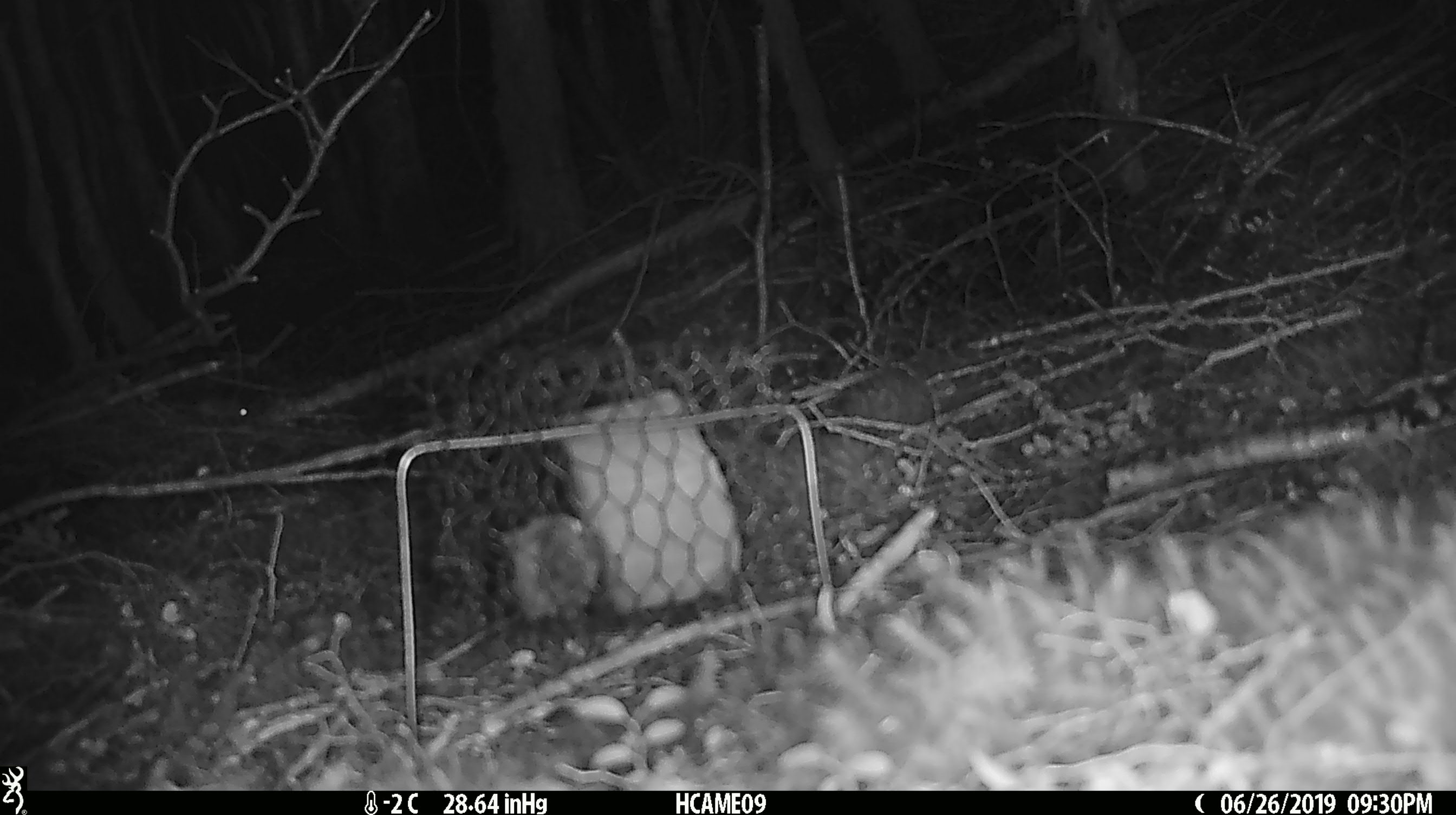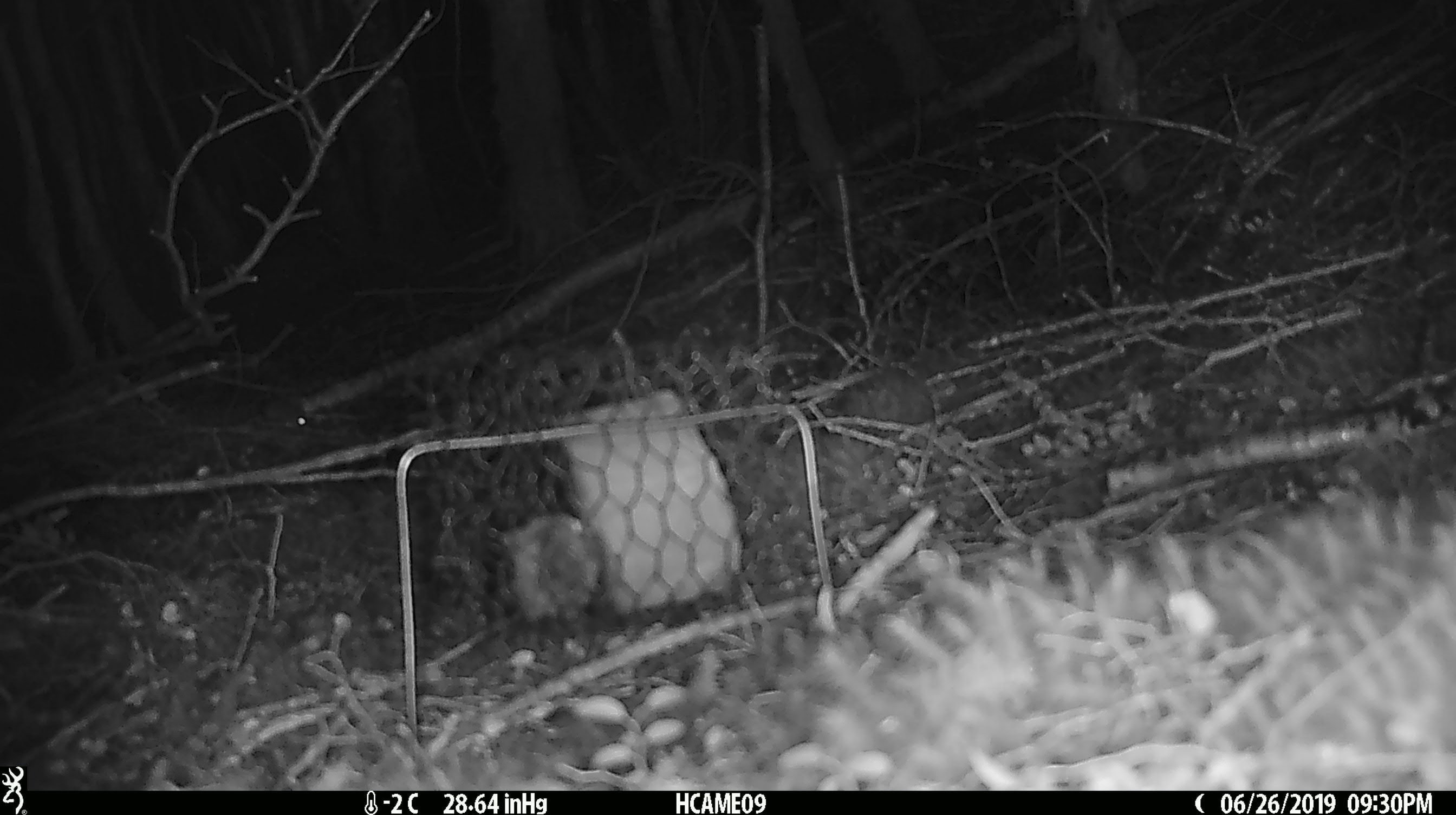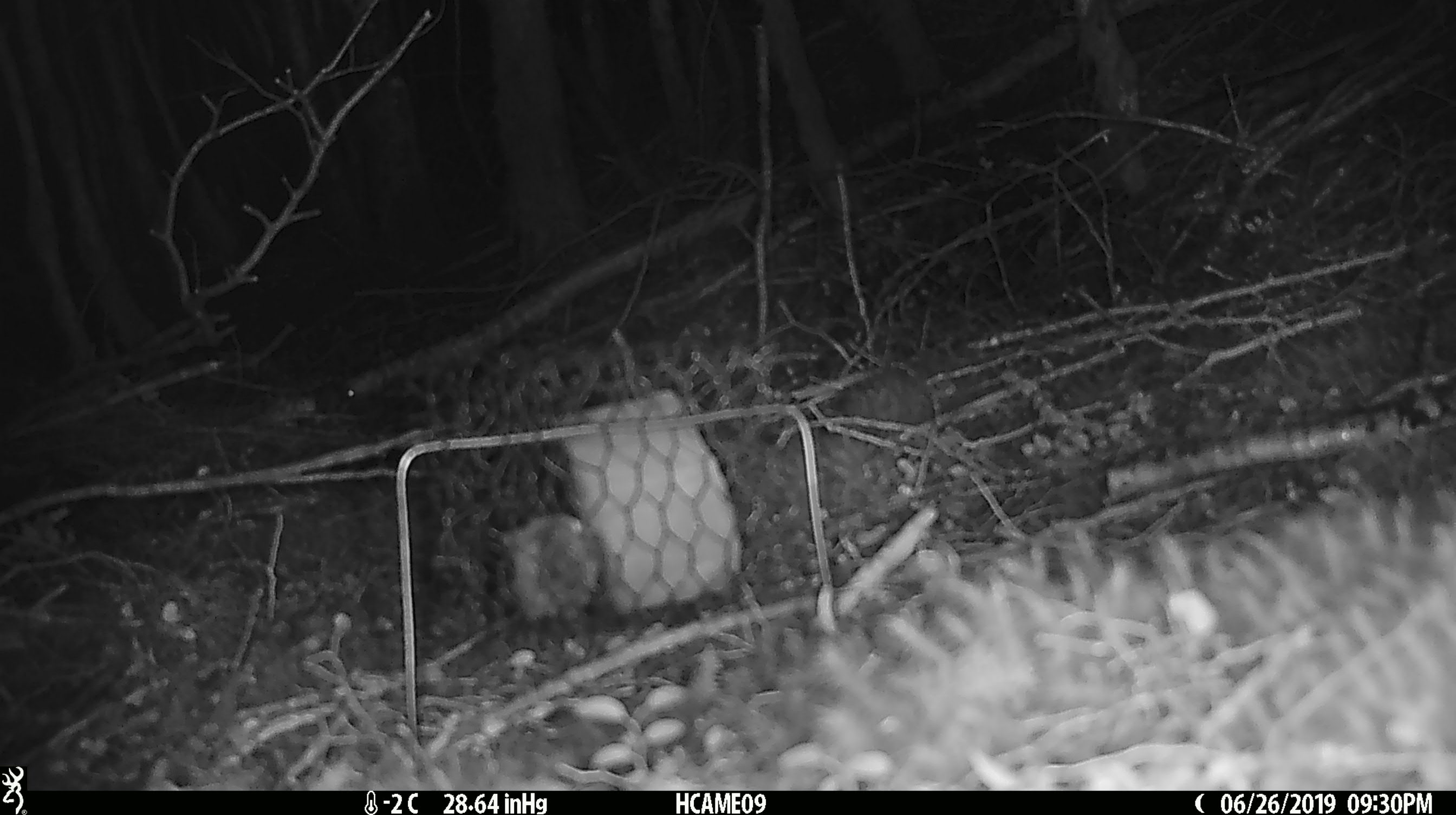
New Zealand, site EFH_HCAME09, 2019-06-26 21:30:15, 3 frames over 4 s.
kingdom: Animalia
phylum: Chordata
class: Mammalia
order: Rodentia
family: Muridae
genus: Mus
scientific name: Mus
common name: mouse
Mouse (Mus).